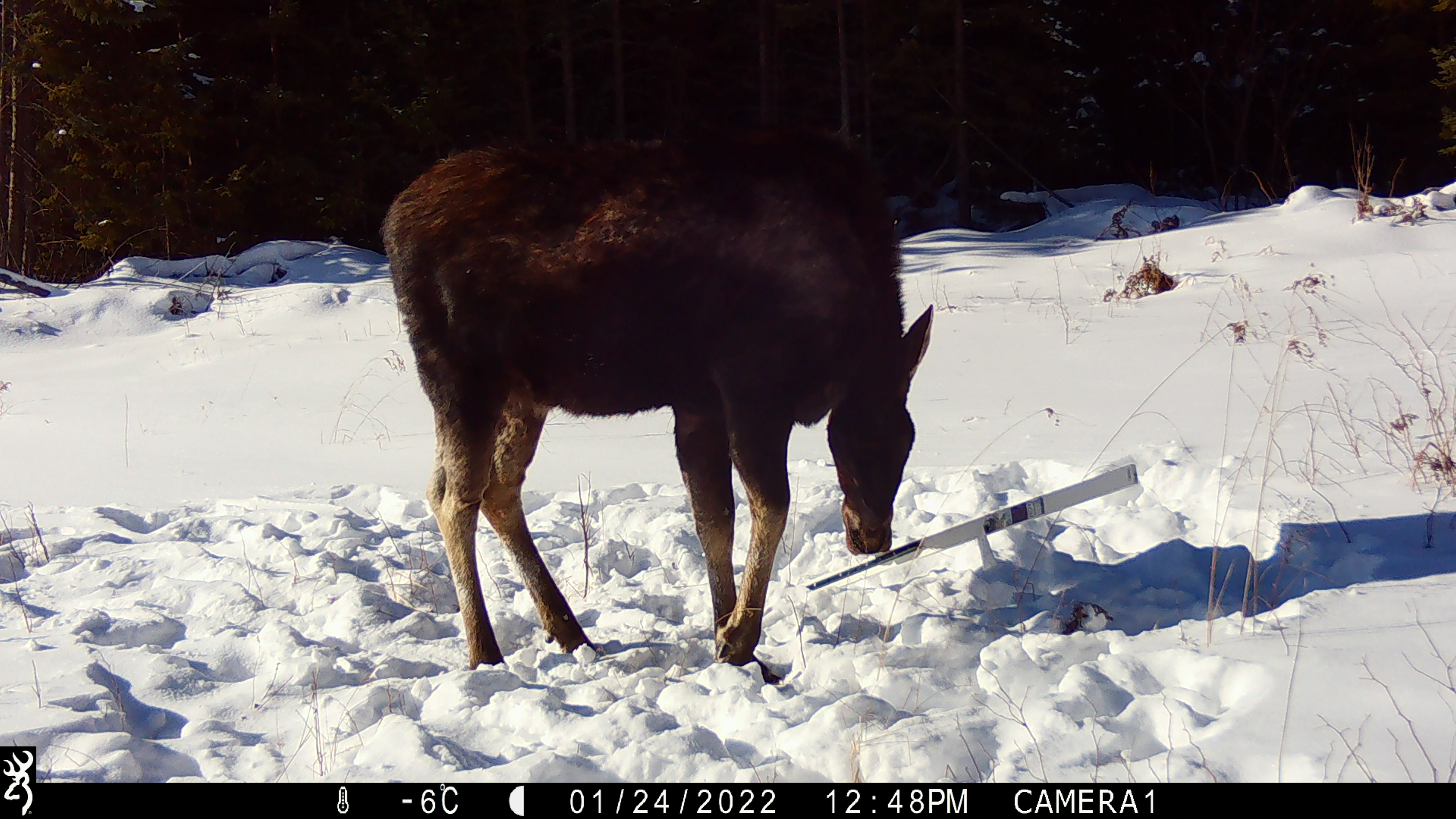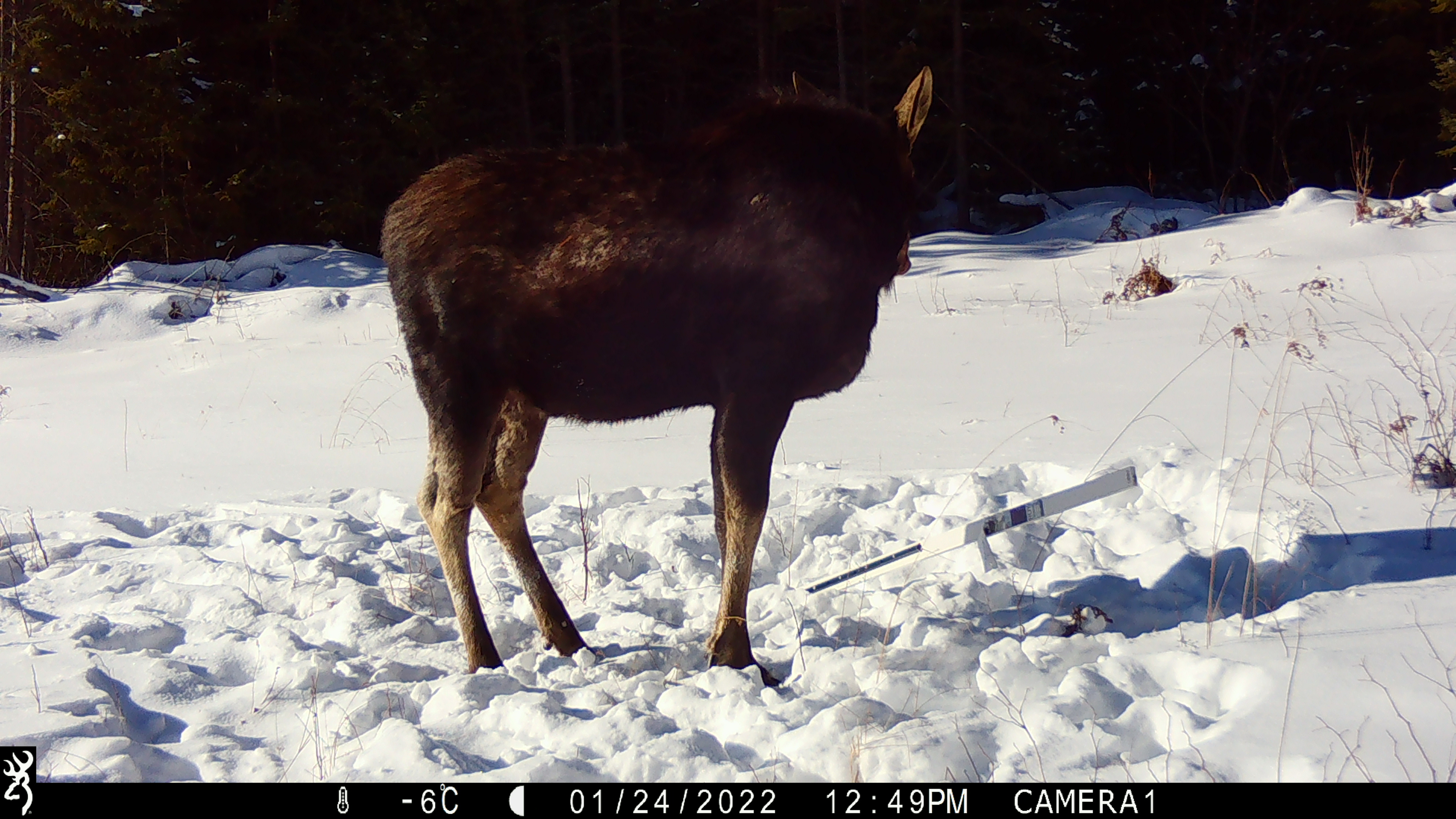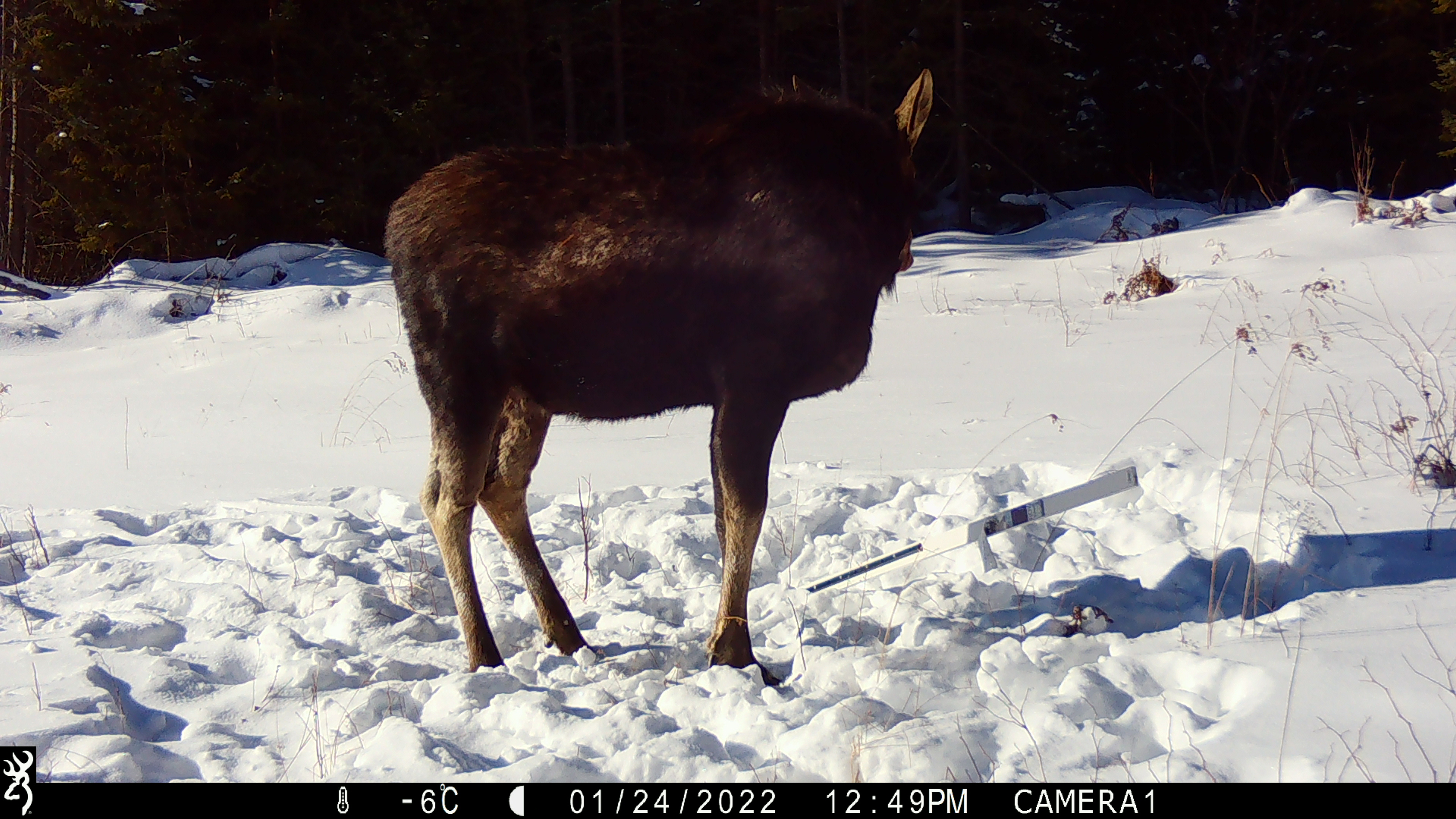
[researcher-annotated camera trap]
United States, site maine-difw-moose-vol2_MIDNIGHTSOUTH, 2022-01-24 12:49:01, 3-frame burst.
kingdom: Animalia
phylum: Chordata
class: Mammalia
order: Artiodactyla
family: Cervidae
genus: Alces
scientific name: Alces alces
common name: moose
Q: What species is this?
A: Moose (Alces alces).